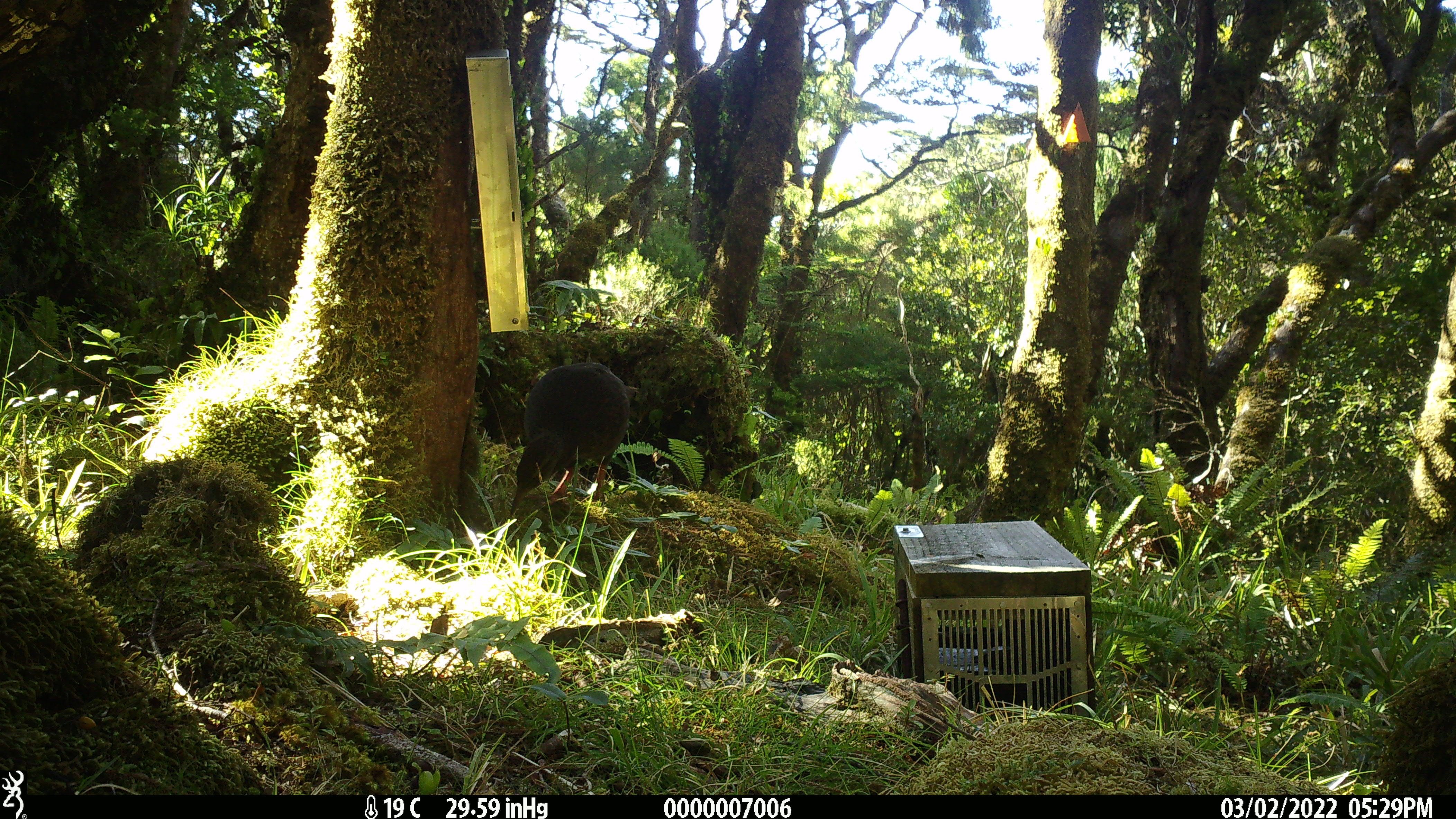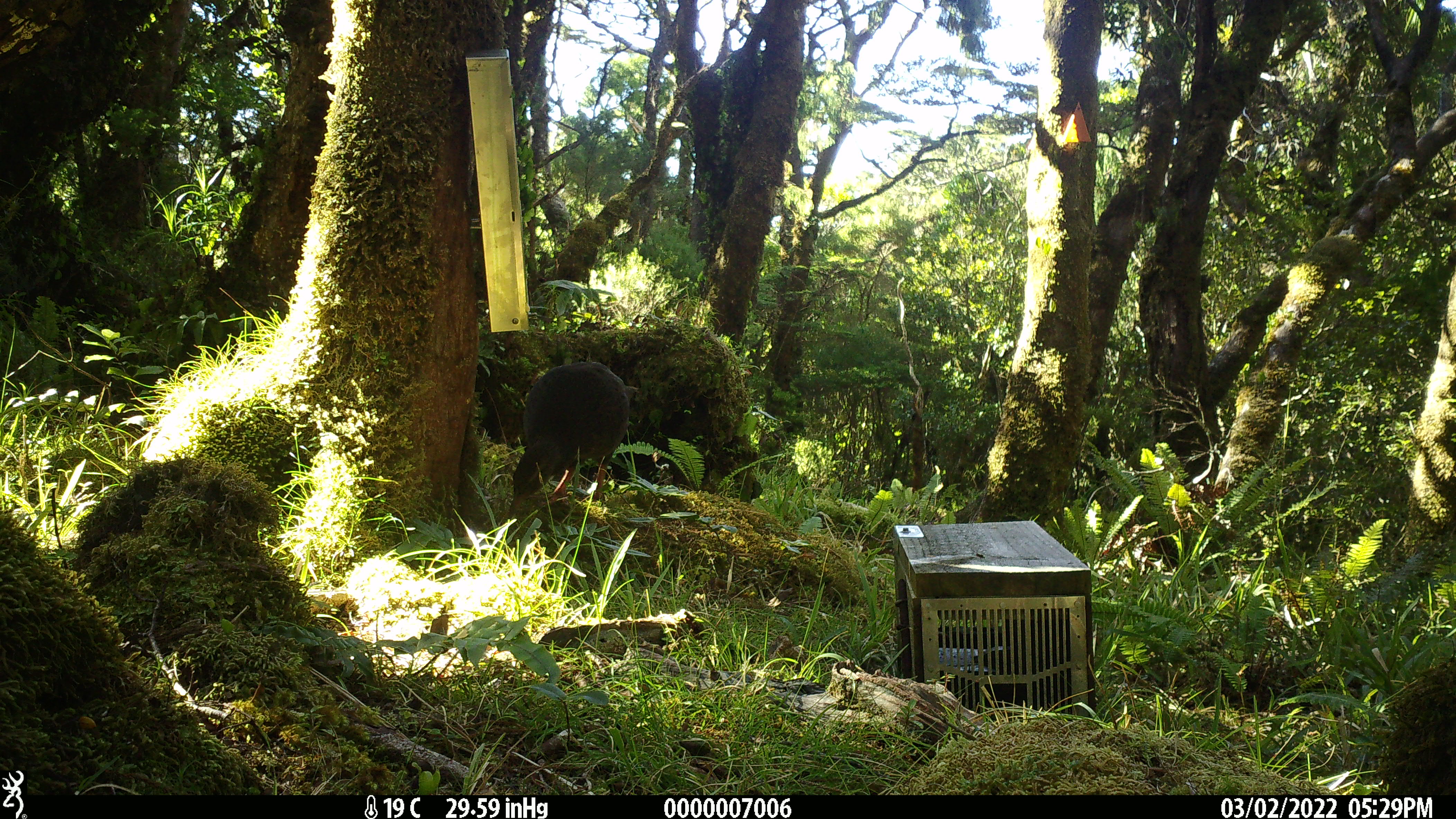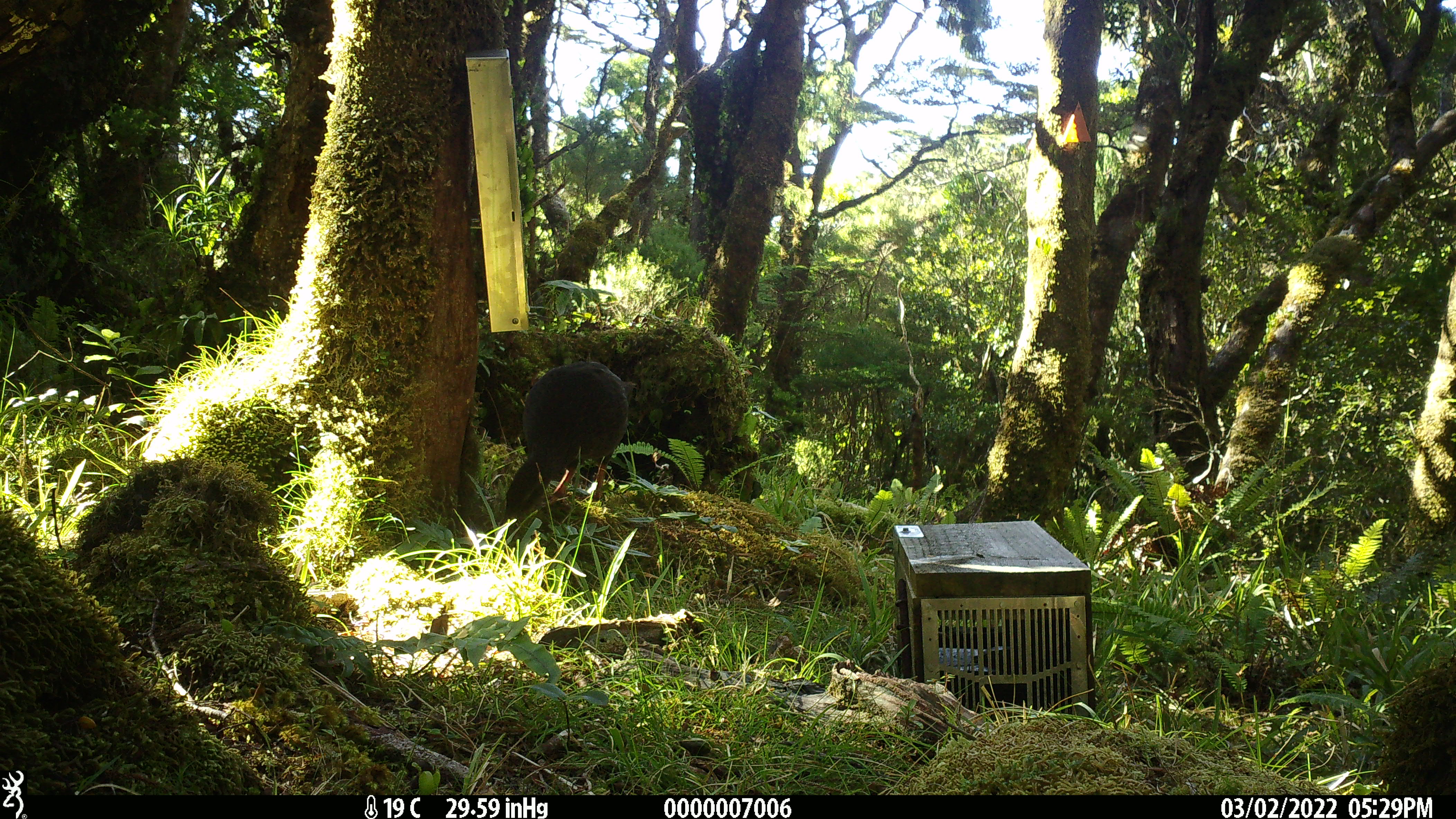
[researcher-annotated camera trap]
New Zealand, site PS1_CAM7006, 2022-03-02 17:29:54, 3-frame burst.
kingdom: Animalia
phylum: Chordata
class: Aves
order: Gruiformes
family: Rallidae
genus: Gallirallus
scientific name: Gallirallus australis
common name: weka